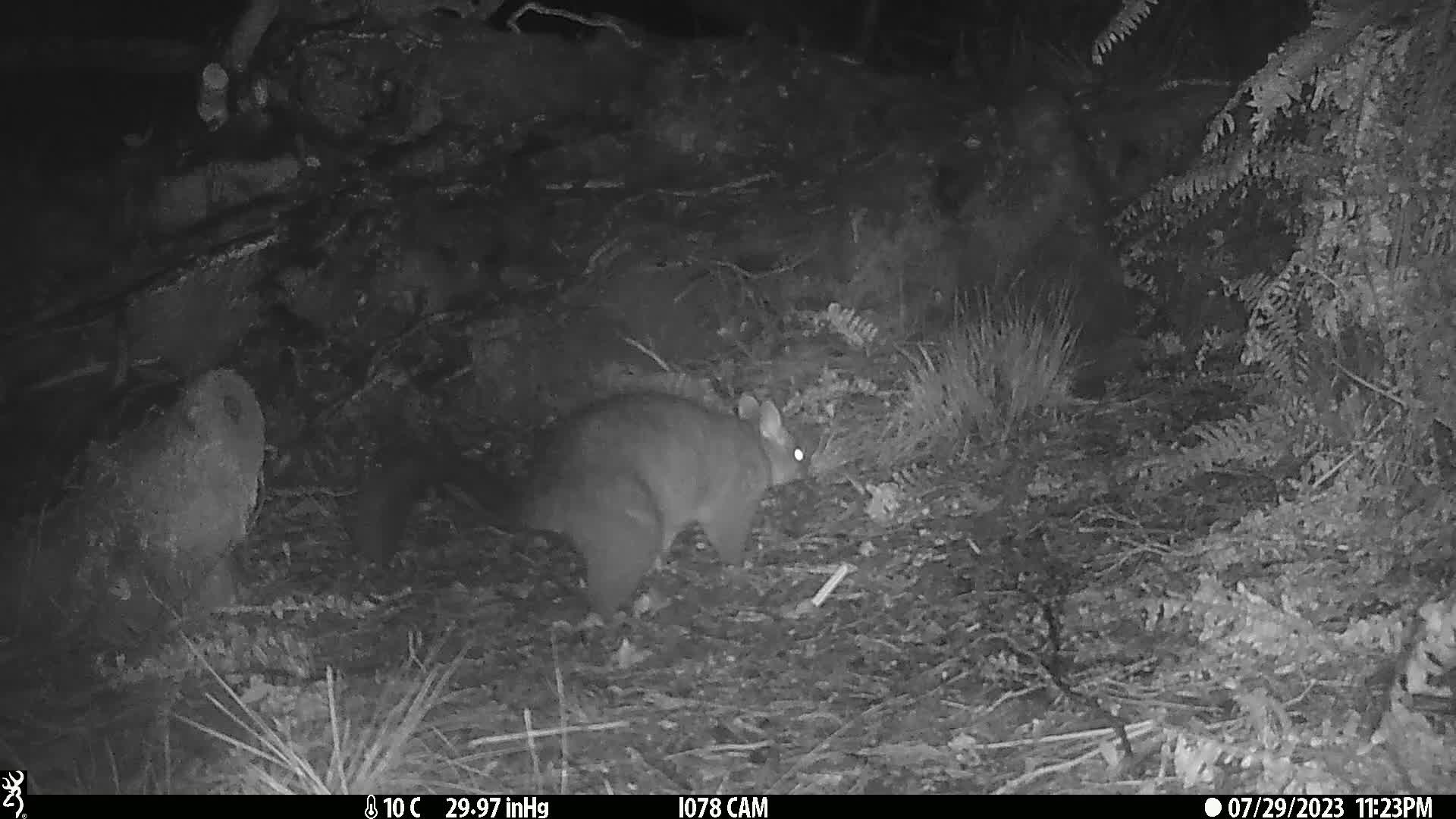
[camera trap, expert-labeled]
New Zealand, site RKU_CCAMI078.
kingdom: Animalia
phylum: Chordata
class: Mammalia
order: Diprotodontia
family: Phalangeridae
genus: Trichosurus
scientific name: Trichosurus vulpecula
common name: common brushtail possum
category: possum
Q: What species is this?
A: Possum (common brushtail possum) (Trichosurus vulpecula).